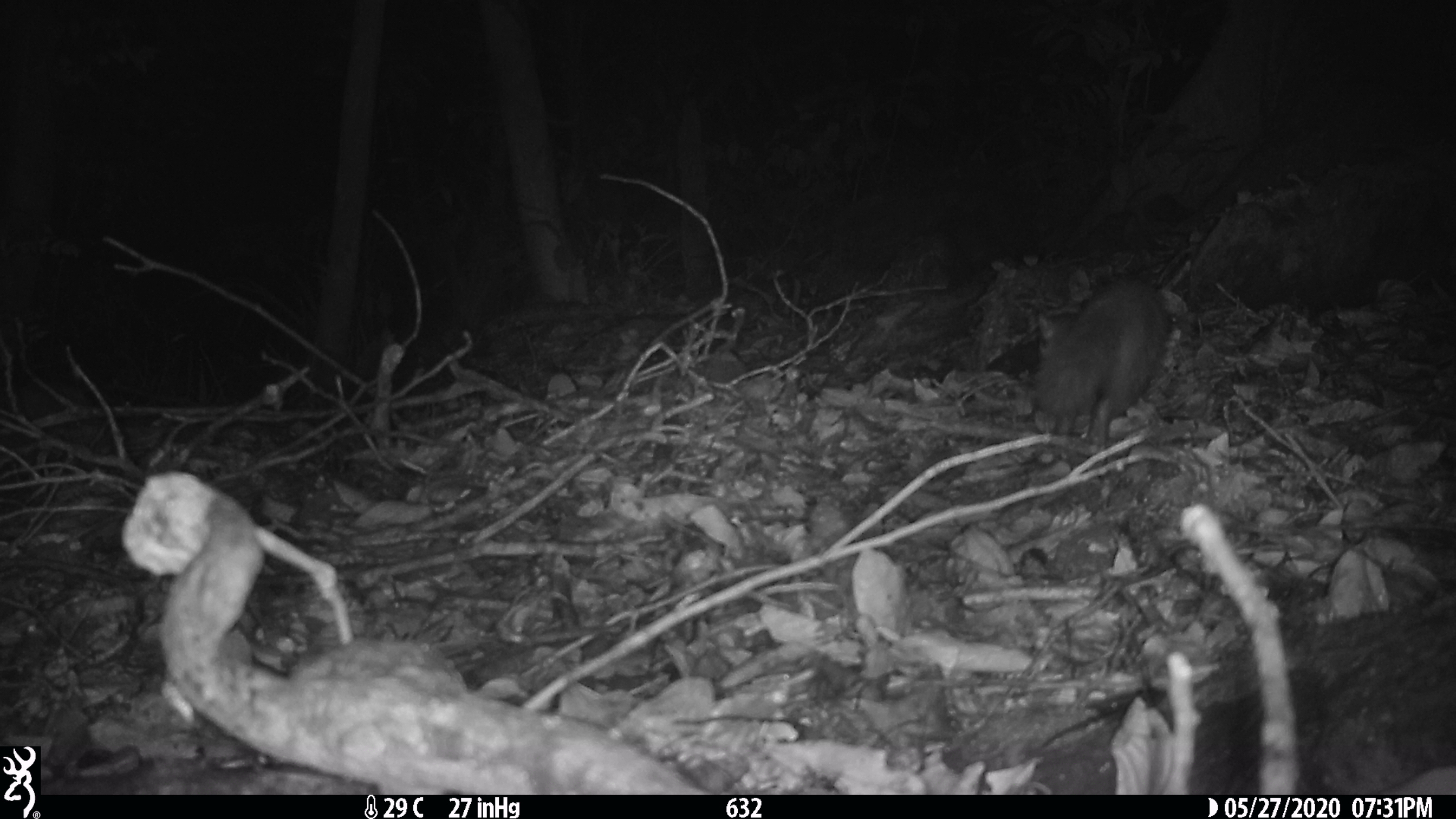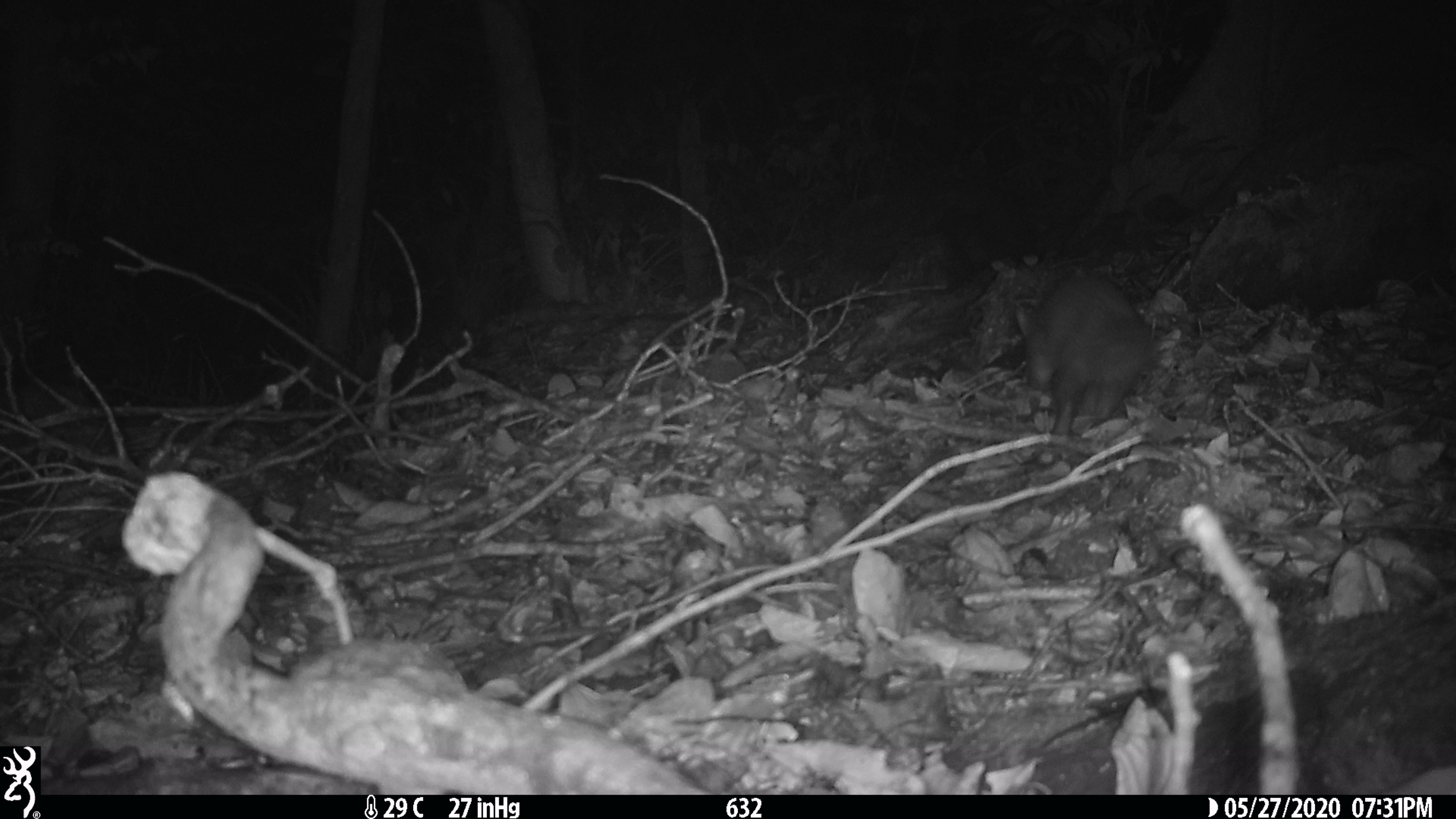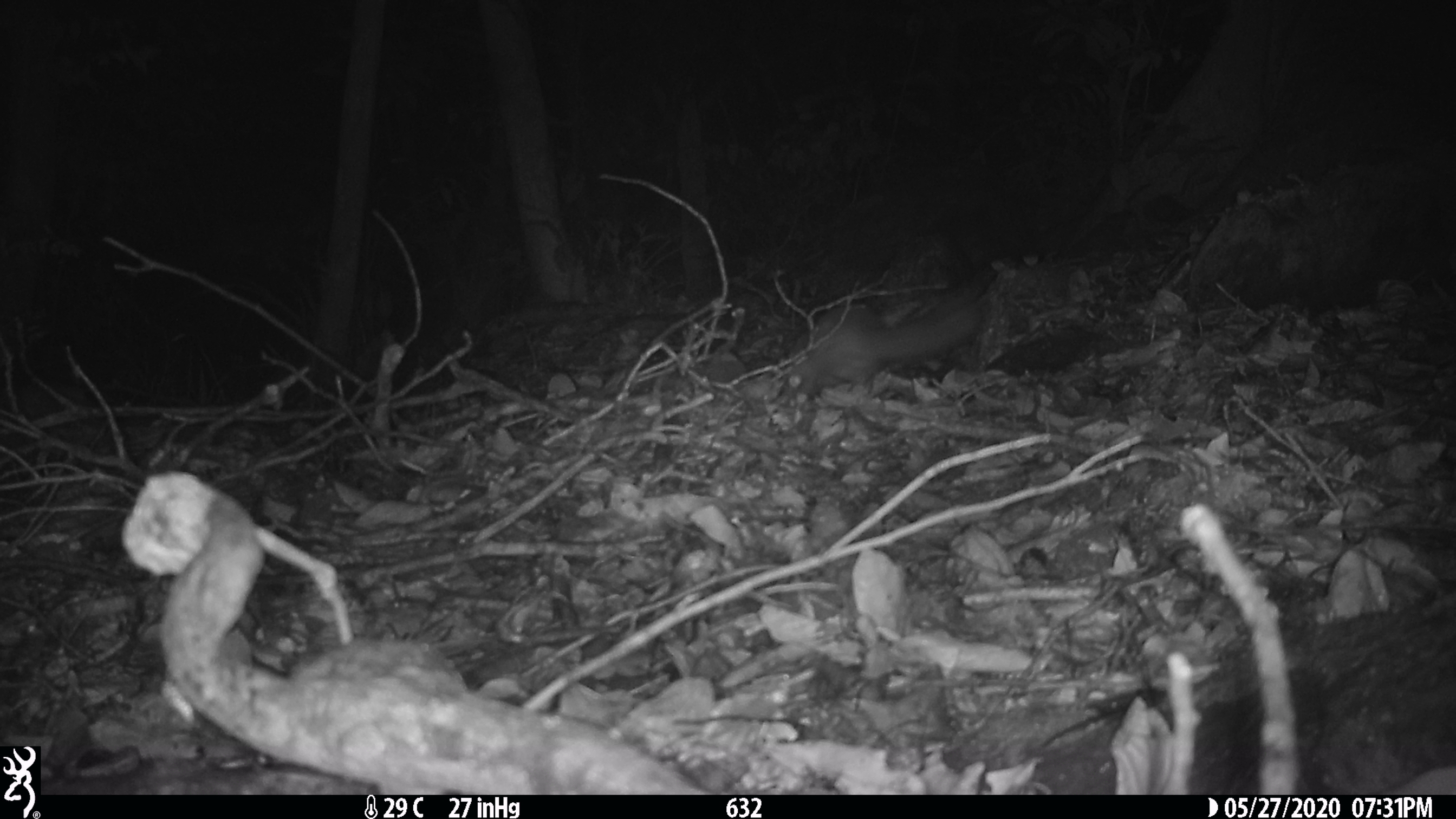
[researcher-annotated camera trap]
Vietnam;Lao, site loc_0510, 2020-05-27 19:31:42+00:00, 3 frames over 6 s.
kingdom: Animalia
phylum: Chordata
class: Mammalia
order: Carnivora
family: Mustelidae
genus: Melogale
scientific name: Melogale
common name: ferret badger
Ferret badger (Melogale). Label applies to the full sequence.